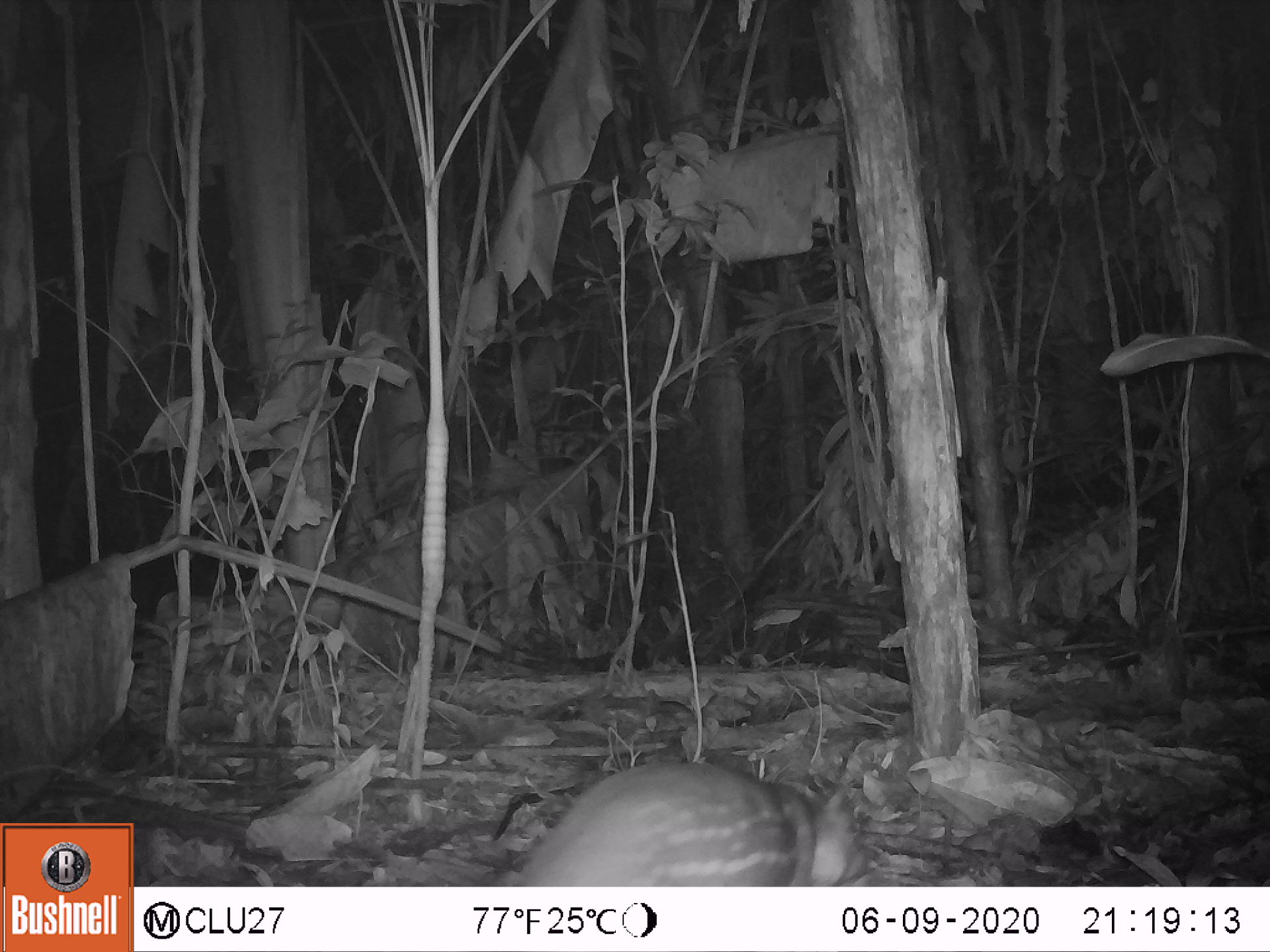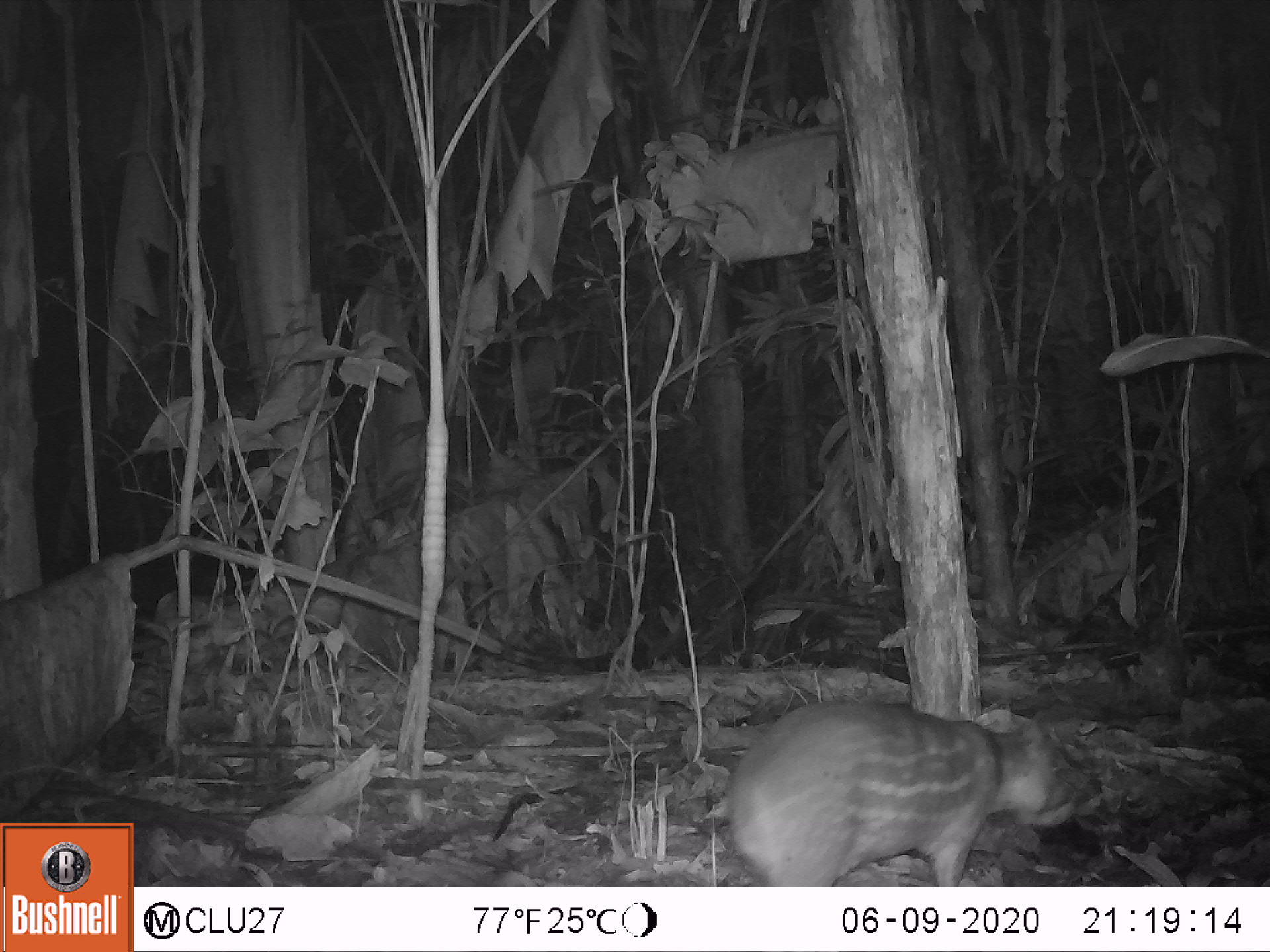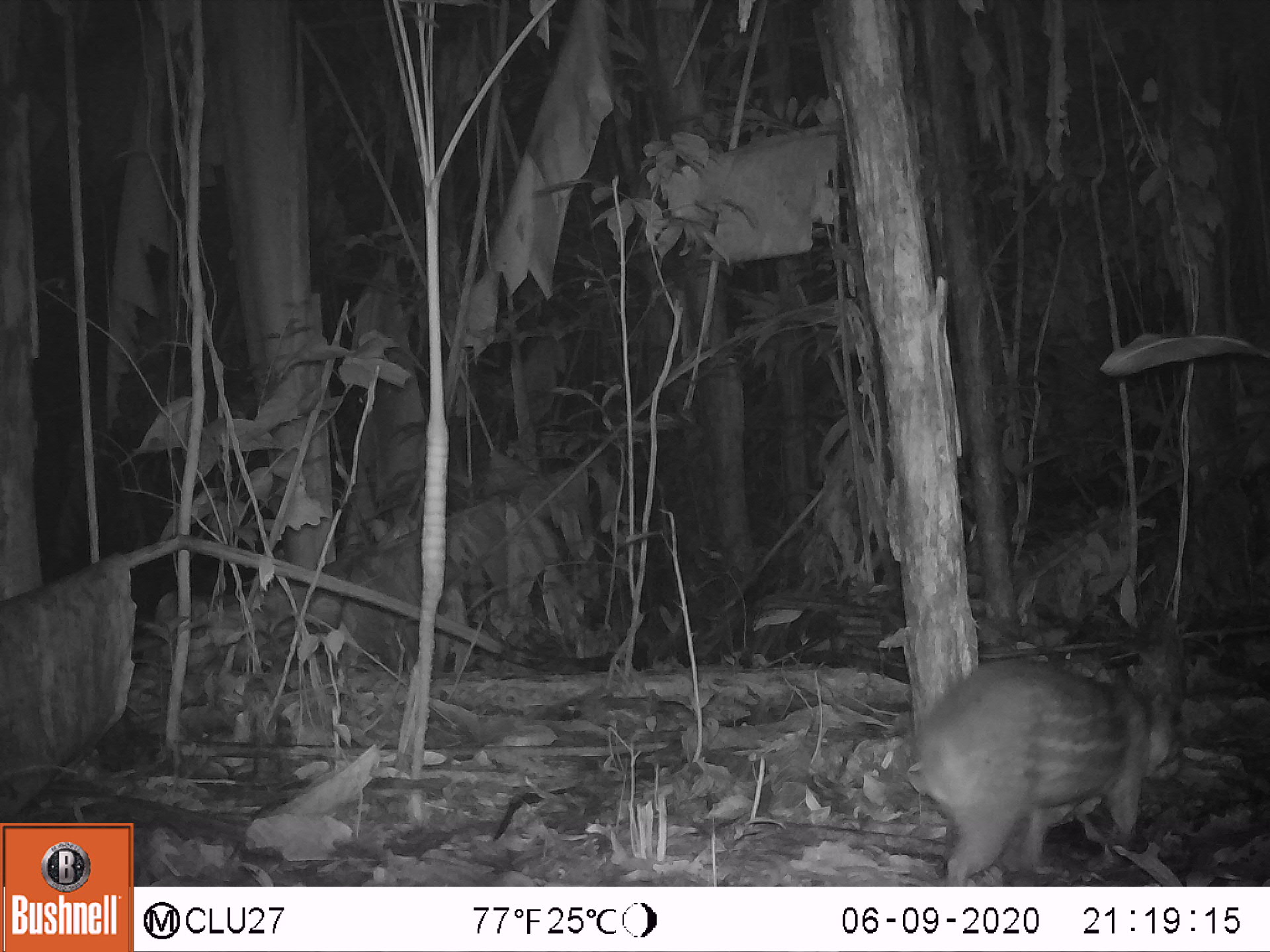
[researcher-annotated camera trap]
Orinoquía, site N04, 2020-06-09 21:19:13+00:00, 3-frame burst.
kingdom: Animalia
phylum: Chordata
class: Mammalia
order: Rodentia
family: Cuniculidae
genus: Cuniculus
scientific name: Cuniculus paca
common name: spotted paca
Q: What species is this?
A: Spotted paca (Cuniculus paca).